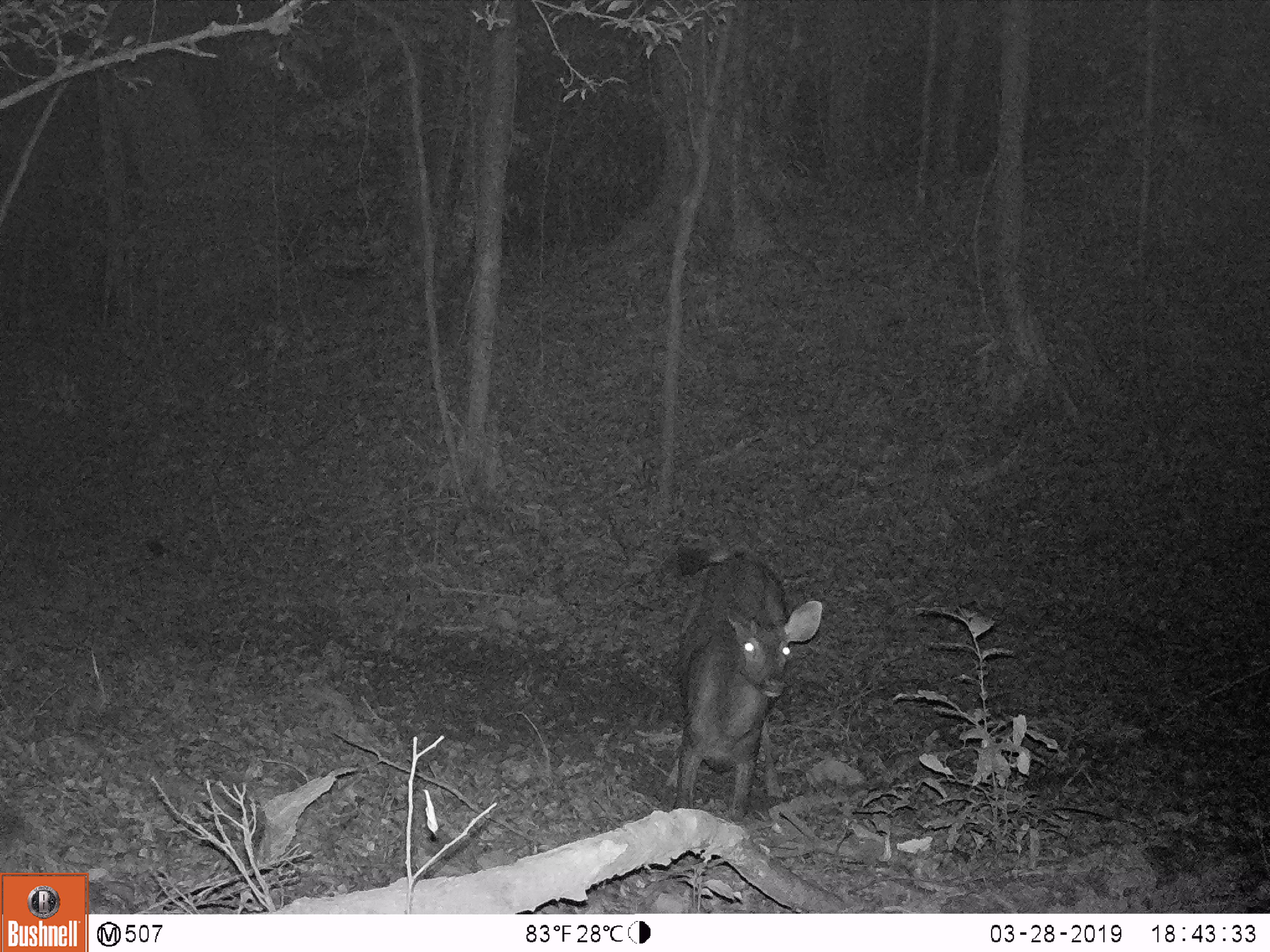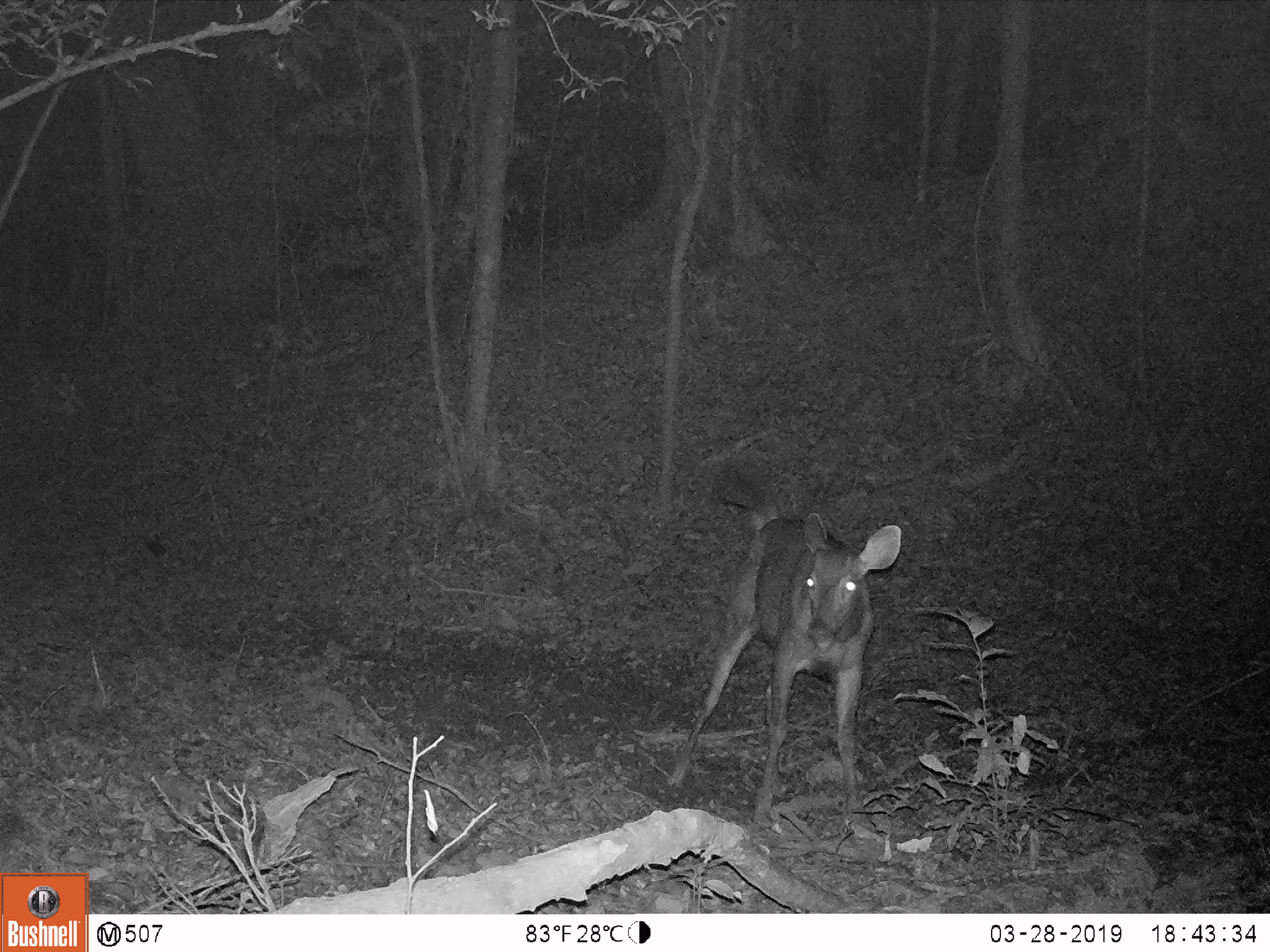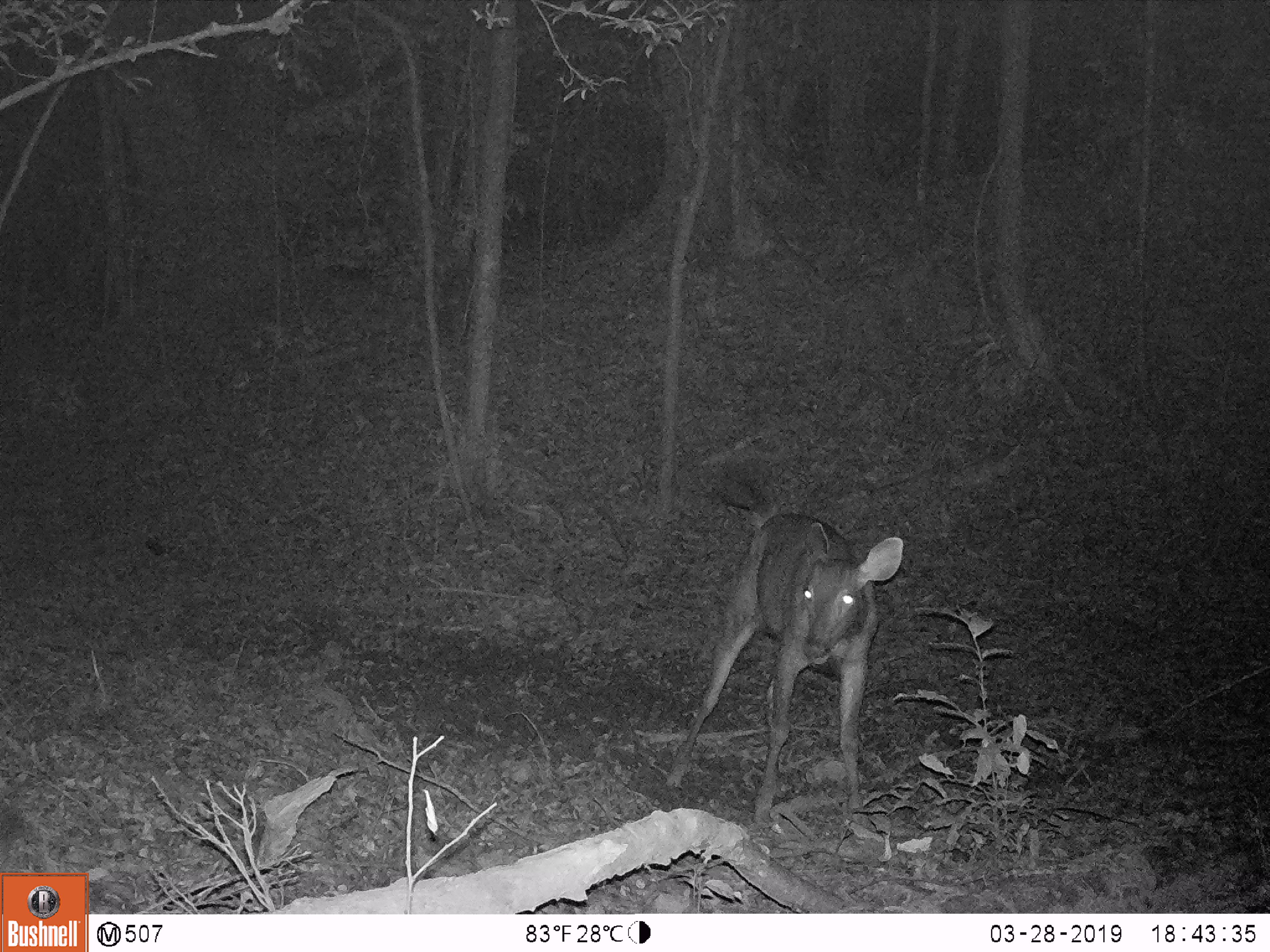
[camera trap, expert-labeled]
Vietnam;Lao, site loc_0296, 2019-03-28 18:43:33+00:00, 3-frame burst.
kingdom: Animalia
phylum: Chordata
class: Mammalia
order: Artiodactyla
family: Cervidae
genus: Rusa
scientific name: Rusa unicolor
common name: sambar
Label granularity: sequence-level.